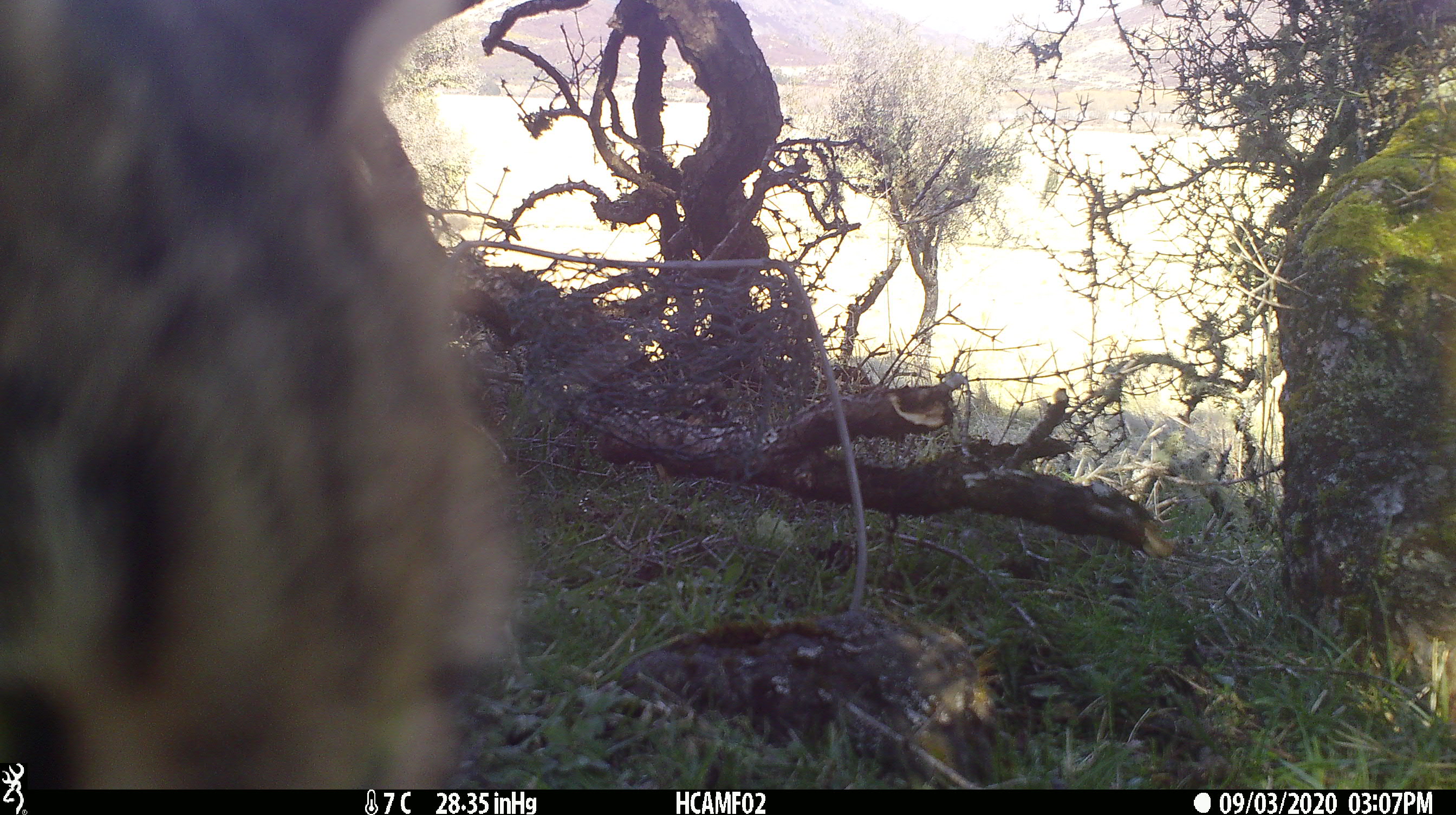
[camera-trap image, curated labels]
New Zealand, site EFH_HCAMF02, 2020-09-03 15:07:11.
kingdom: Animalia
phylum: Chordata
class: Mammalia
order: Carnivora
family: Felidae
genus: Felis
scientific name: Felis catus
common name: domestic cat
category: cat